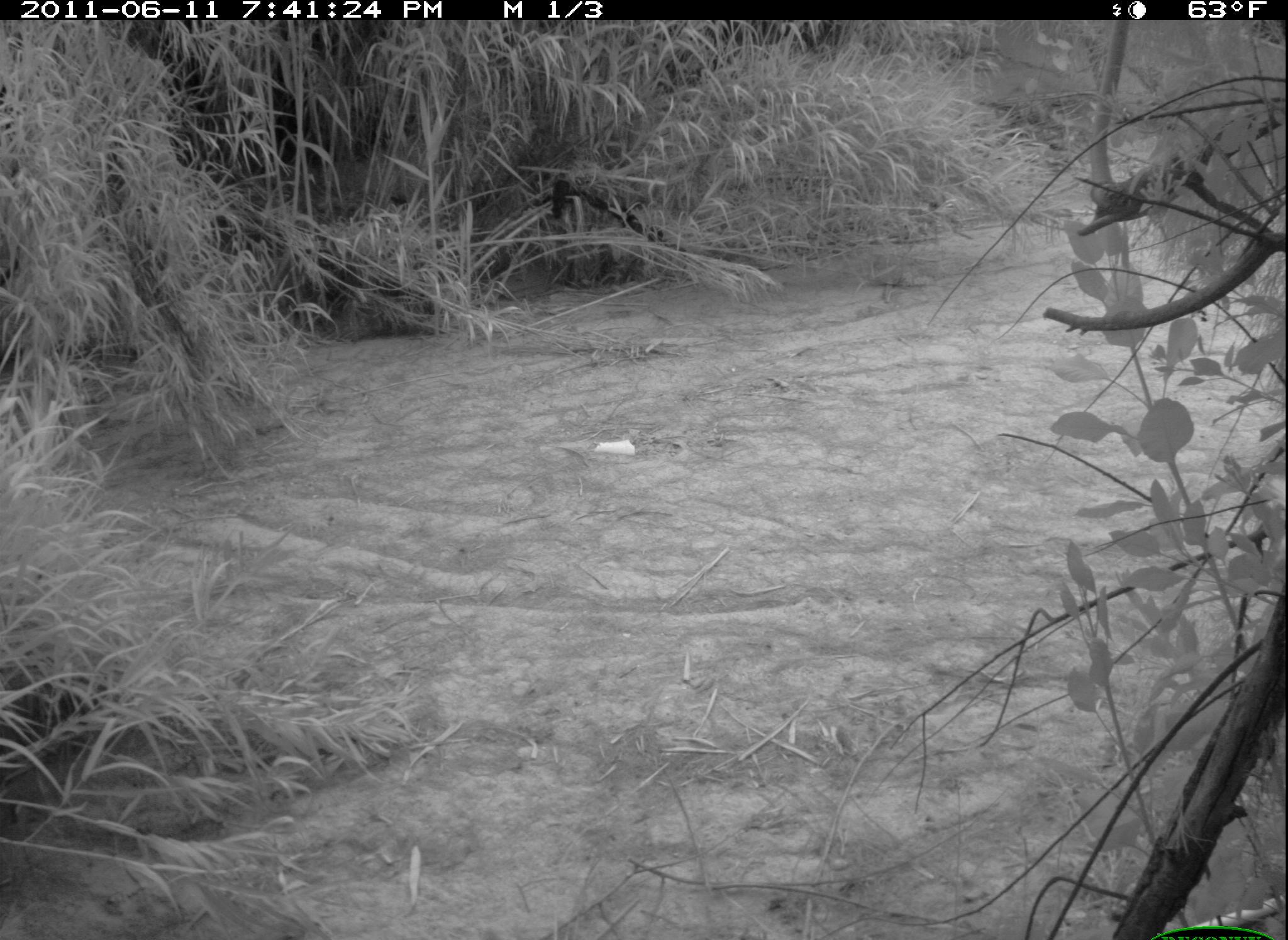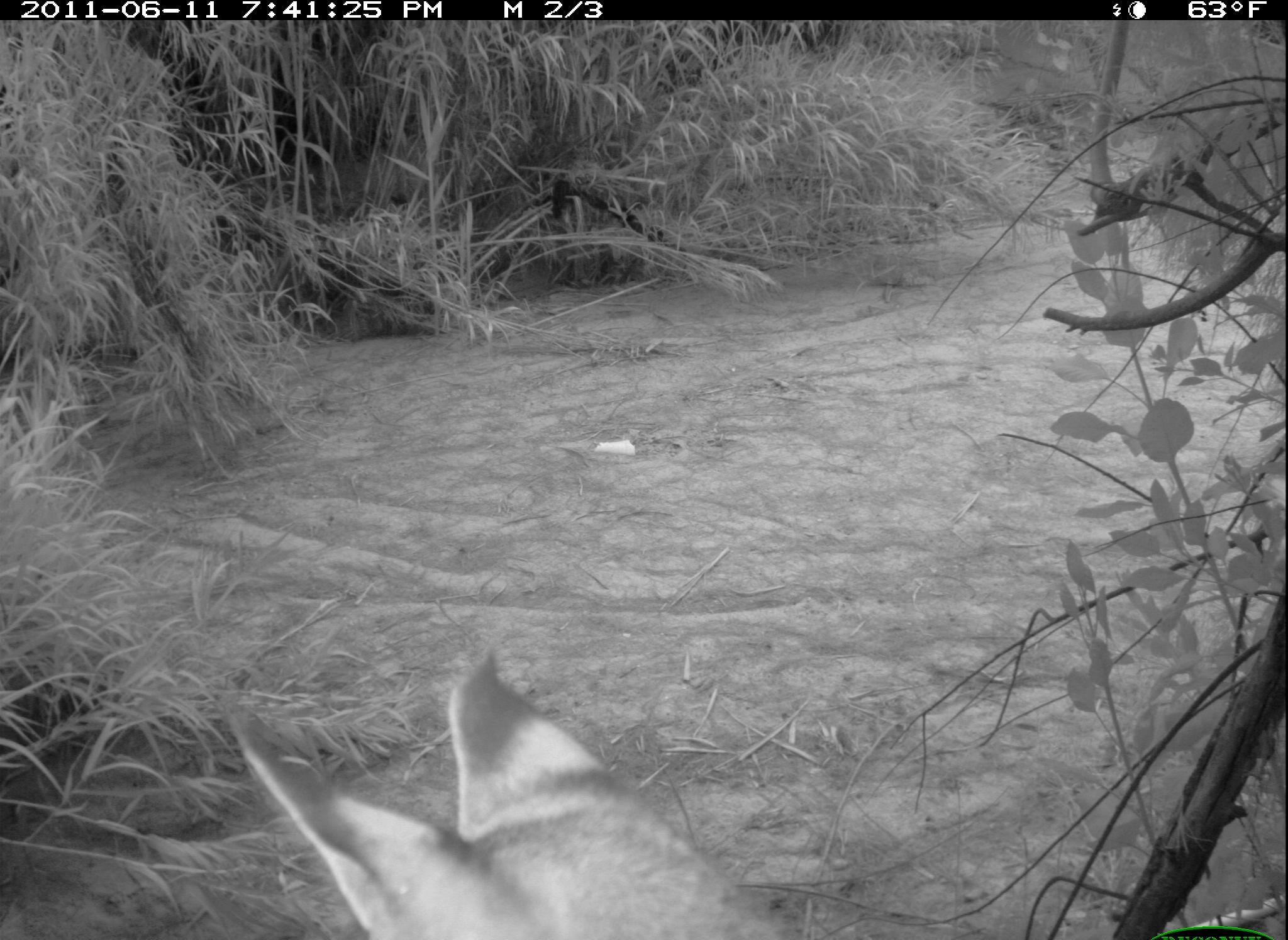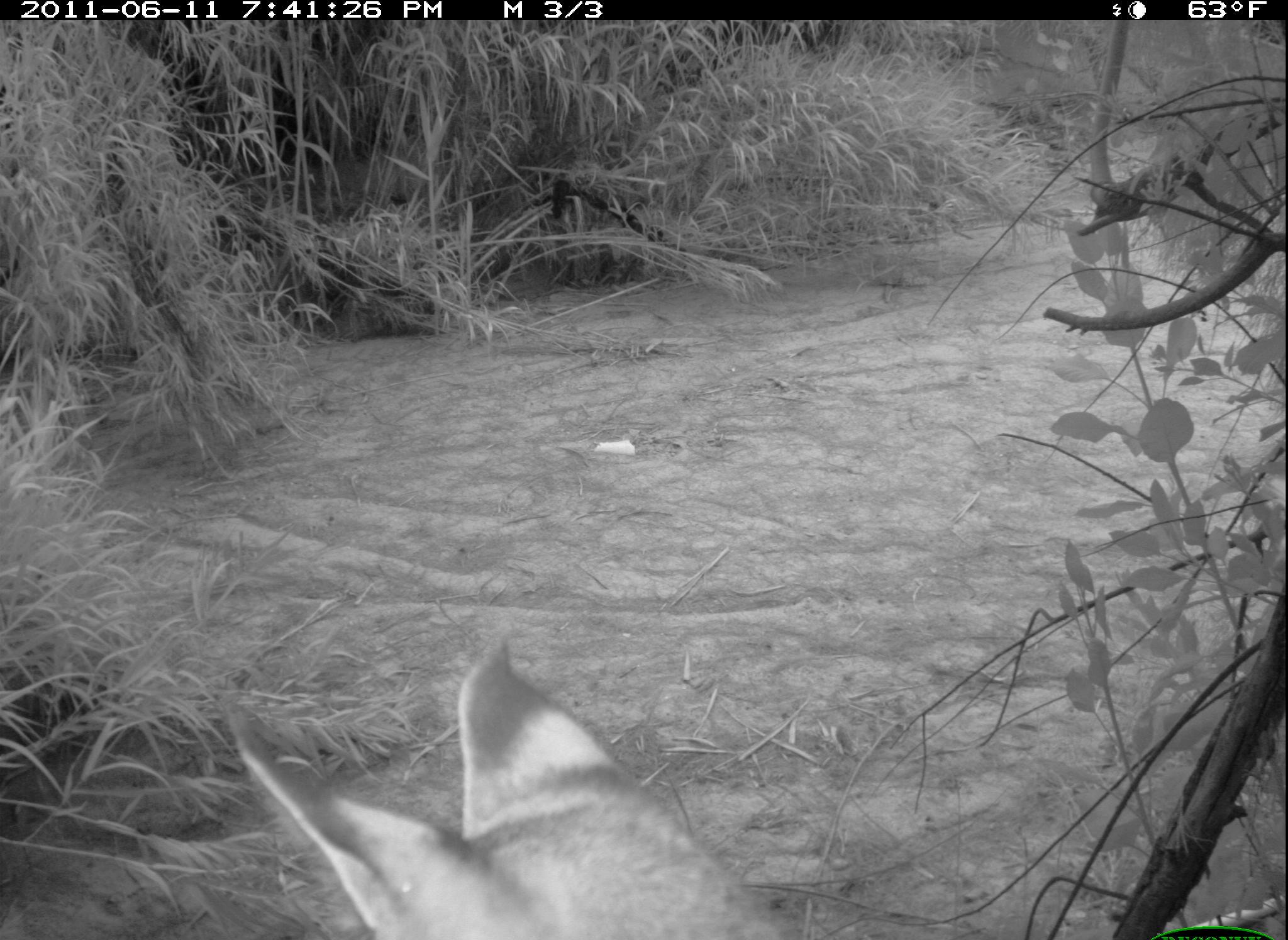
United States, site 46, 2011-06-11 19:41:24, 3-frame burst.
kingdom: Animalia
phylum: Chordata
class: Mammalia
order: Carnivora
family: Felidae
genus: Lynx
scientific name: Lynx rufus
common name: bobcat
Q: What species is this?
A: Bobcat (Lynx rufus).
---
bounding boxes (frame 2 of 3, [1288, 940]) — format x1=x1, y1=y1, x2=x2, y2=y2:
bobcat: x1=222, y1=646, x2=805, y2=940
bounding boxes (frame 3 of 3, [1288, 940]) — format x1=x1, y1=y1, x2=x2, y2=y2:
bobcat: x1=208, y1=636, x2=823, y2=940